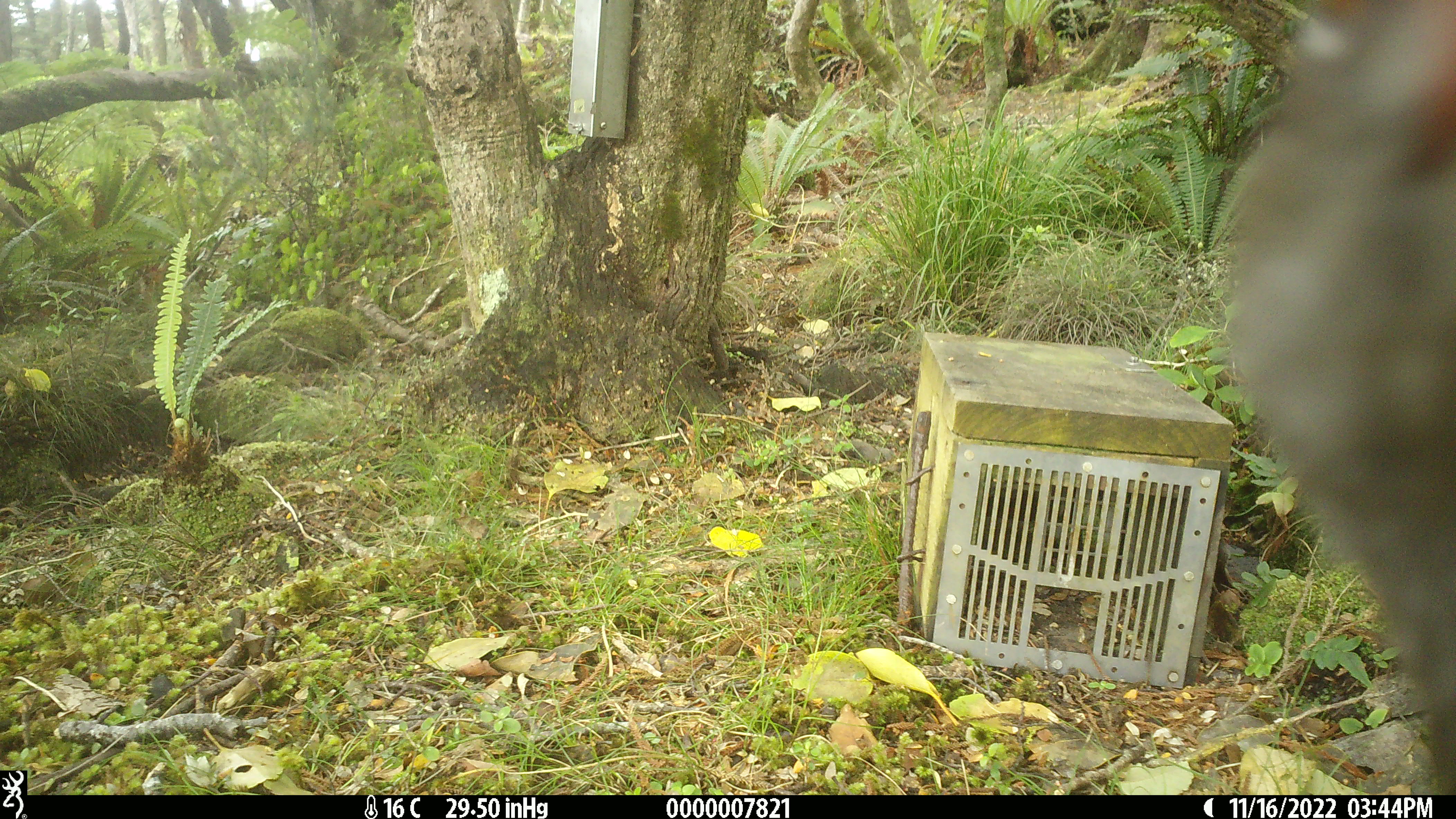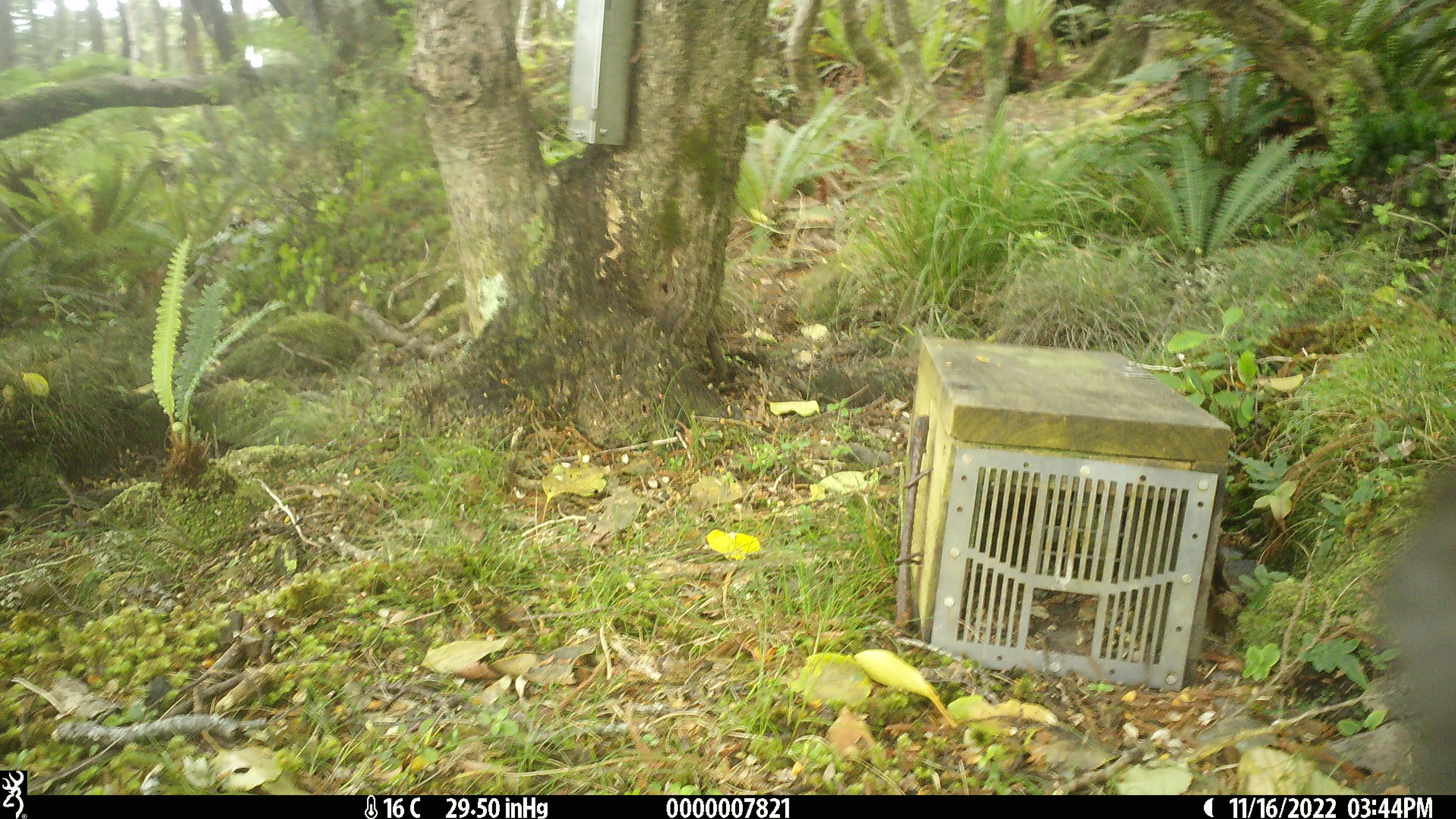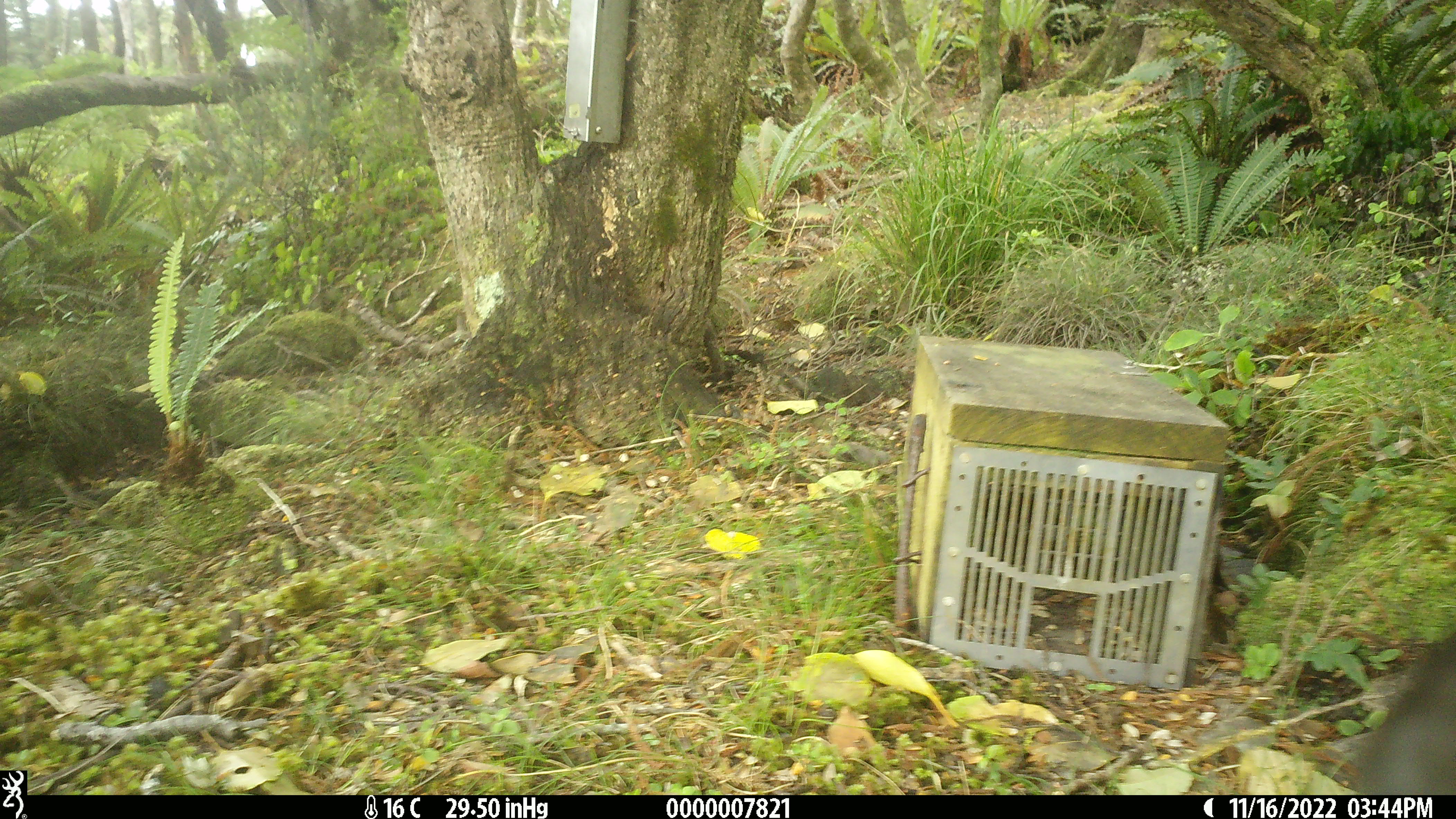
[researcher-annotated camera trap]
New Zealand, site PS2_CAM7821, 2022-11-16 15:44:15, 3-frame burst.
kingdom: Animalia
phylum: Chordata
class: Aves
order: Gruiformes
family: Rallidae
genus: Gallirallus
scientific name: Gallirallus australis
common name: weka